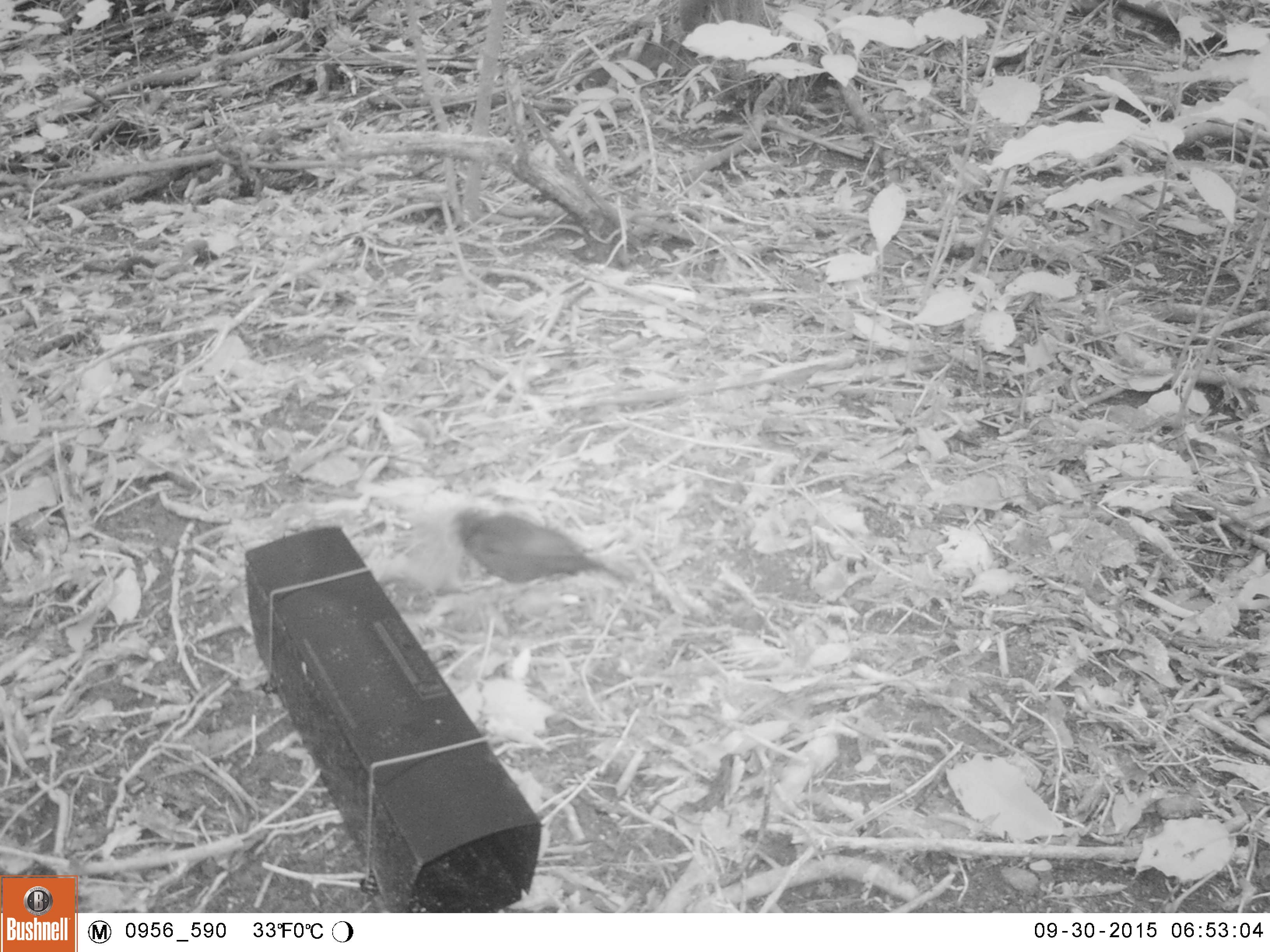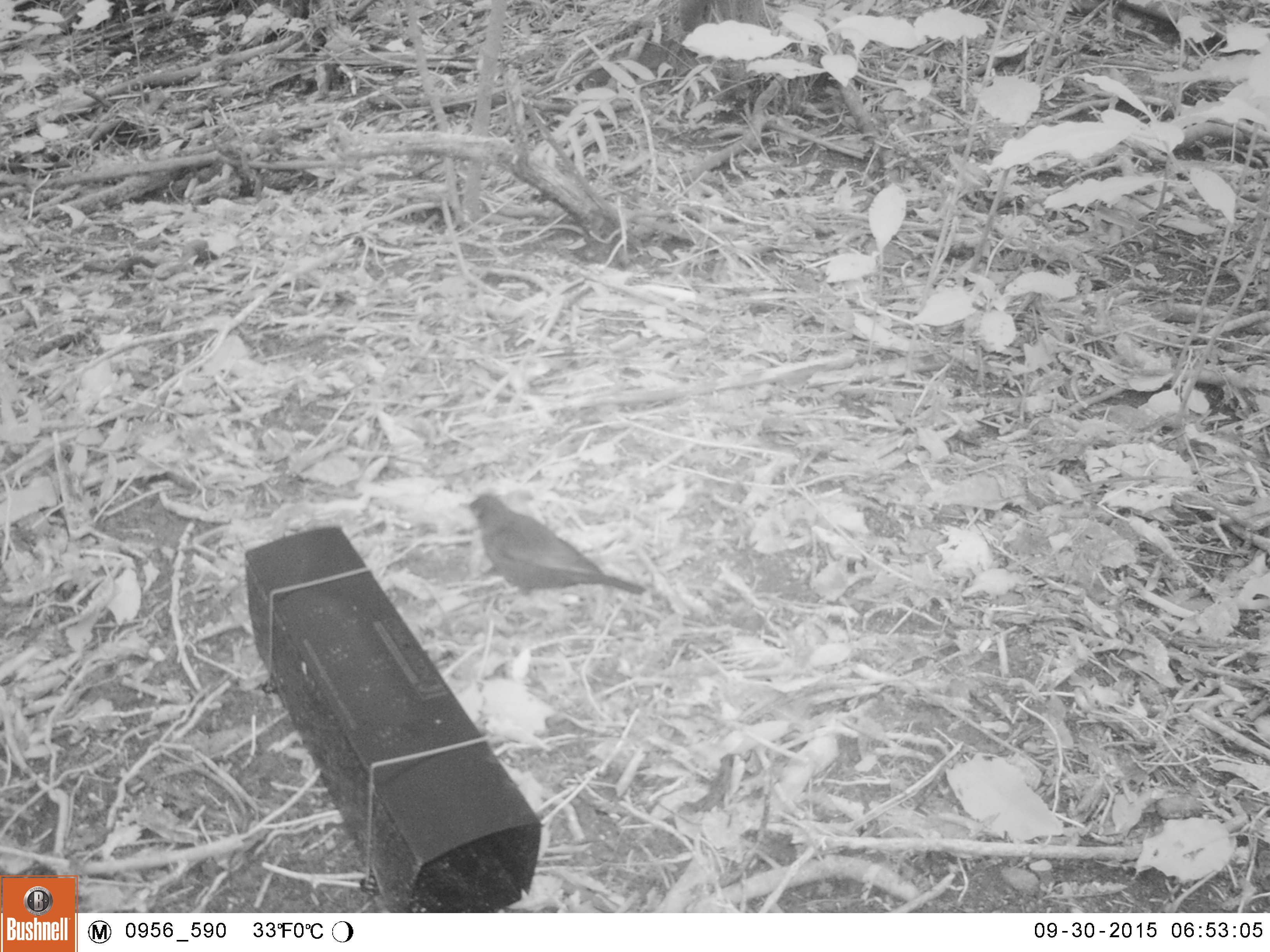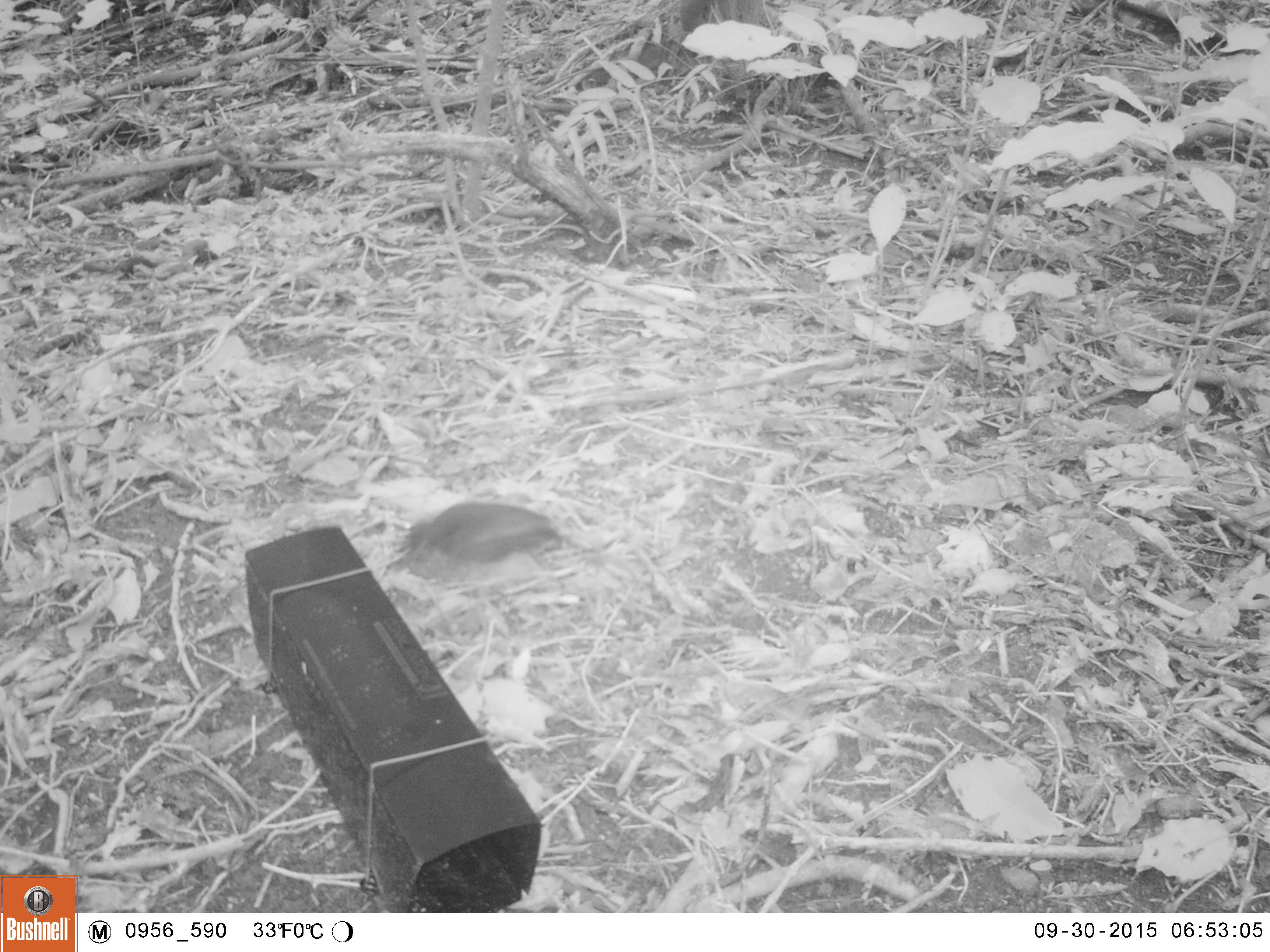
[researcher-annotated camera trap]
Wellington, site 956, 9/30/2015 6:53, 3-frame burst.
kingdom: Animalia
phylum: Chordata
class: Aves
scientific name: Aves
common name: bird